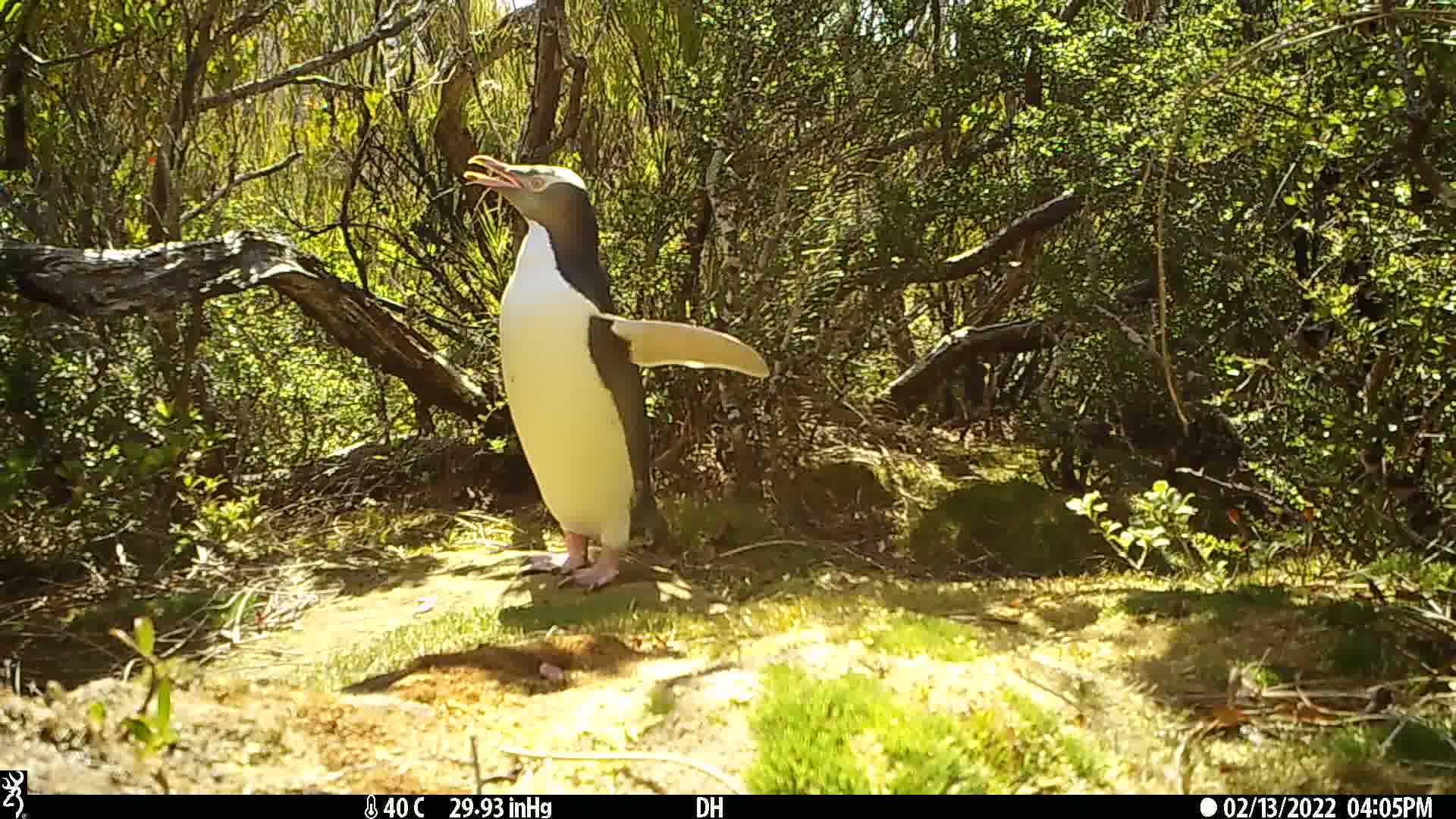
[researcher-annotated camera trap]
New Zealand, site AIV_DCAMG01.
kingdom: Animalia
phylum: Chordata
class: Aves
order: Sphenisciformes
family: Spheniscidae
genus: Megadyptes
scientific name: Megadyptes antipodes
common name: yellow-eyed penguin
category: yellow eyed penguin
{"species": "yellow eyed penguin (yellow-eyed penguin) (Megadyptes antipodes)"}